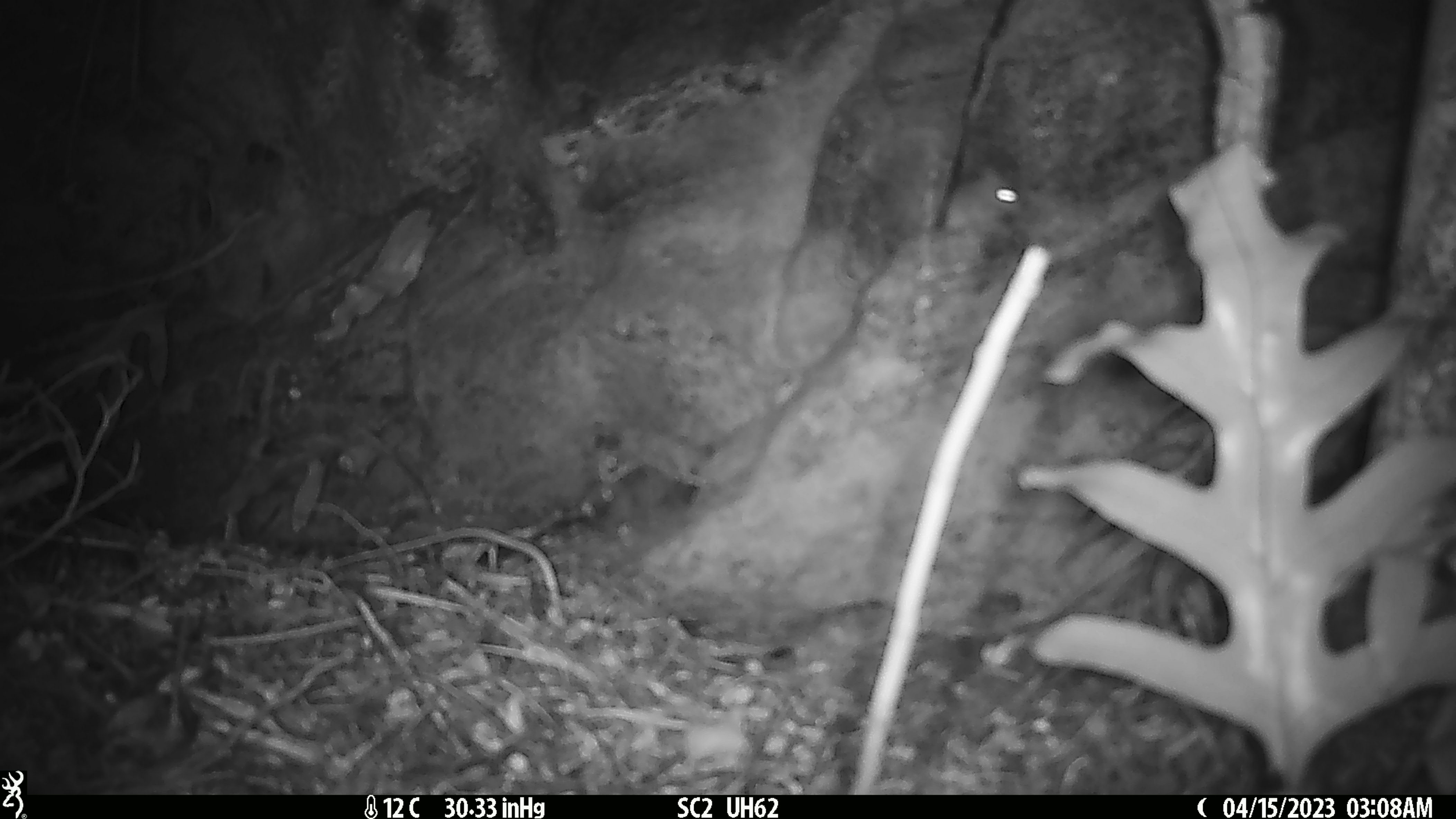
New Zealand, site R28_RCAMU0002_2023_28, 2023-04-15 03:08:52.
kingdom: Animalia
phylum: Chordata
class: Mammalia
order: Rodentia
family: Muridae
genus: Mus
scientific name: Mus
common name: mouse